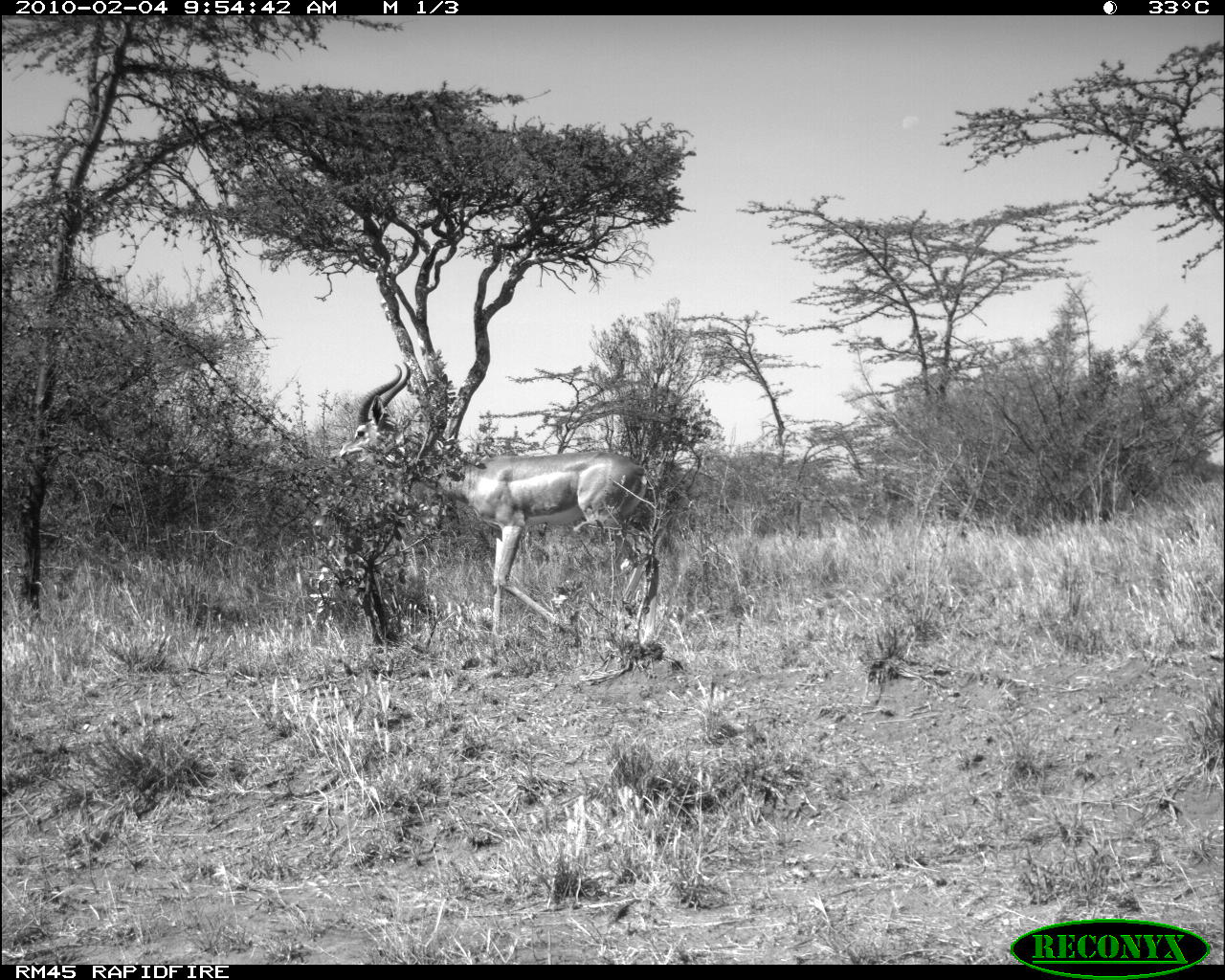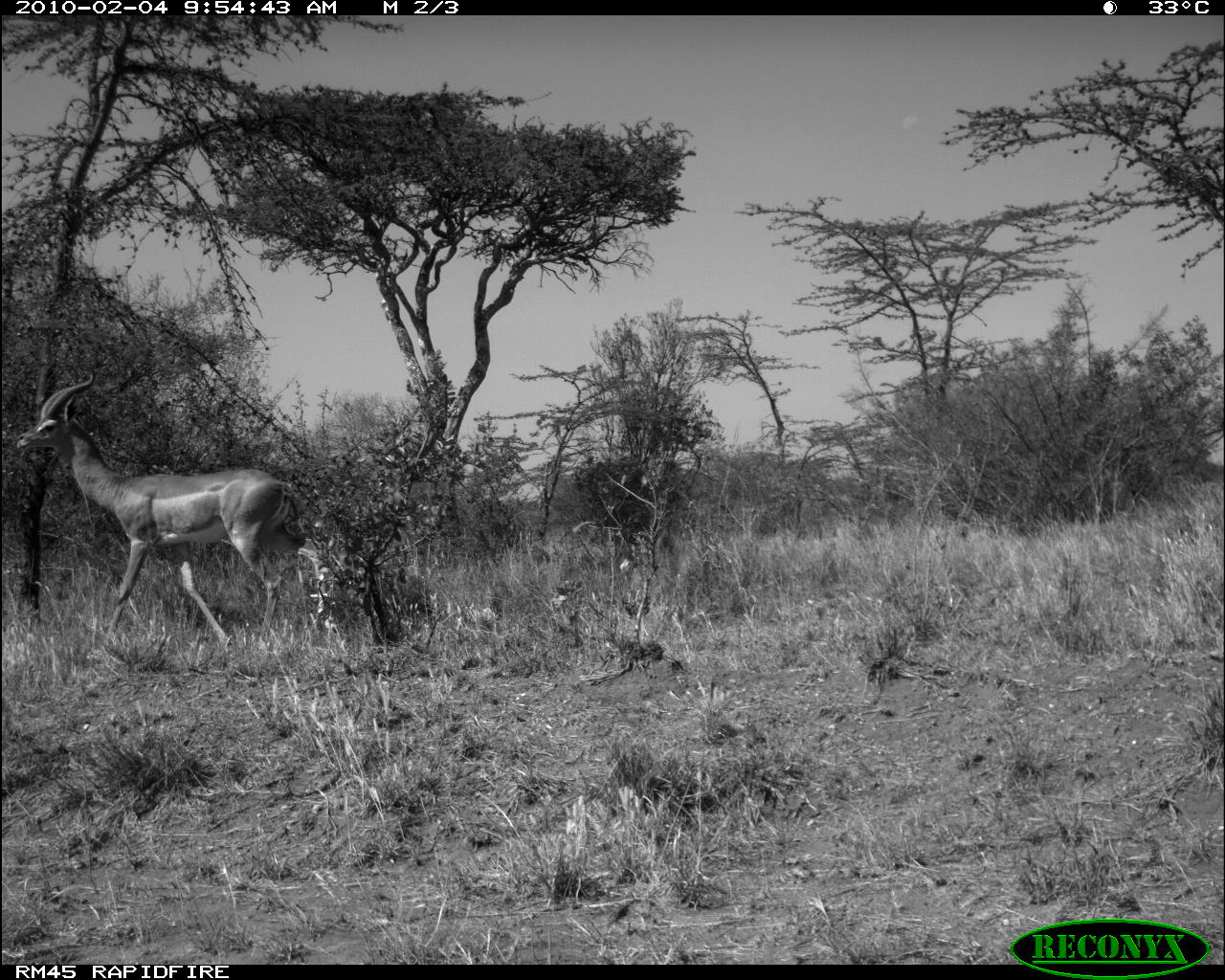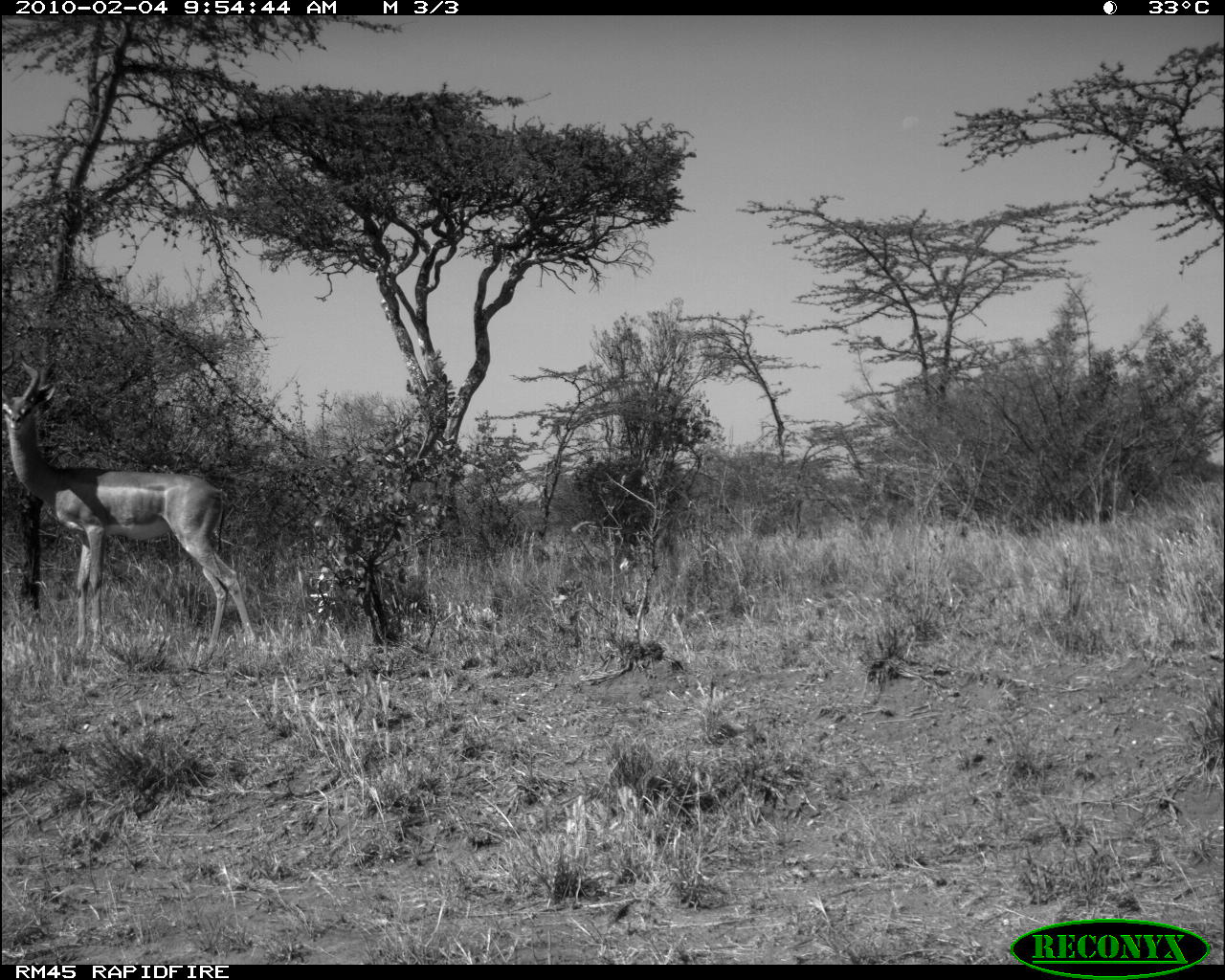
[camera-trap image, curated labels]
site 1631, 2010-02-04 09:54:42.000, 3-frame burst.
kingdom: Animalia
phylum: Chordata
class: Mammalia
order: Artiodactyla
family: Bovidae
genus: Litocranius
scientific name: Litocranius walleri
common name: gerenuk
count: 1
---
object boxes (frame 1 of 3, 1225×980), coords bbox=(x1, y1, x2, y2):
litocranius walleri: bbox=(336, 359, 661, 654)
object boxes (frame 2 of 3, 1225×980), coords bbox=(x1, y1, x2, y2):
litocranius walleri: bbox=(17, 373, 329, 658)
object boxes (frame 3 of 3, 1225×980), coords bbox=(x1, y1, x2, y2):
litocranius walleri: bbox=(1, 360, 256, 653)